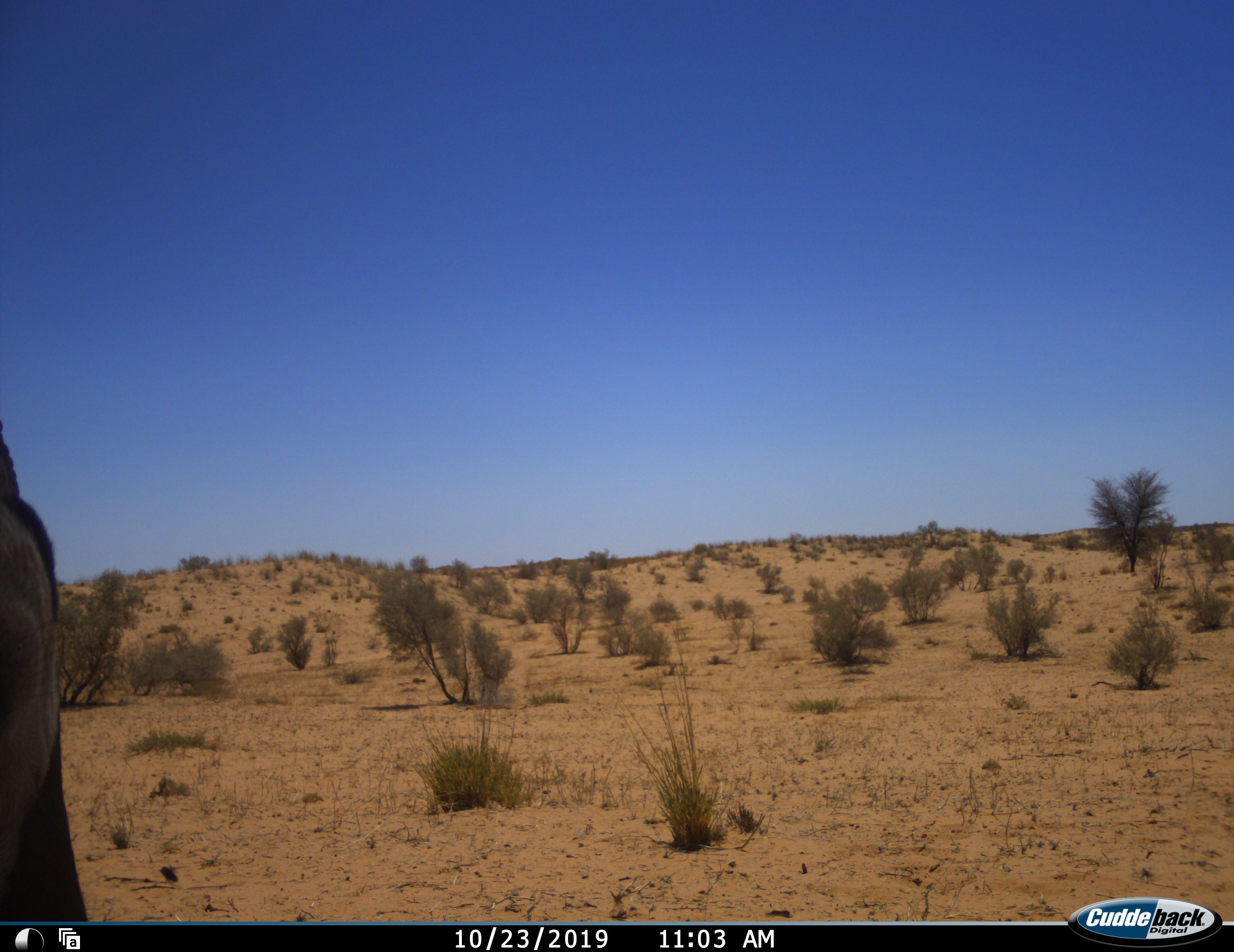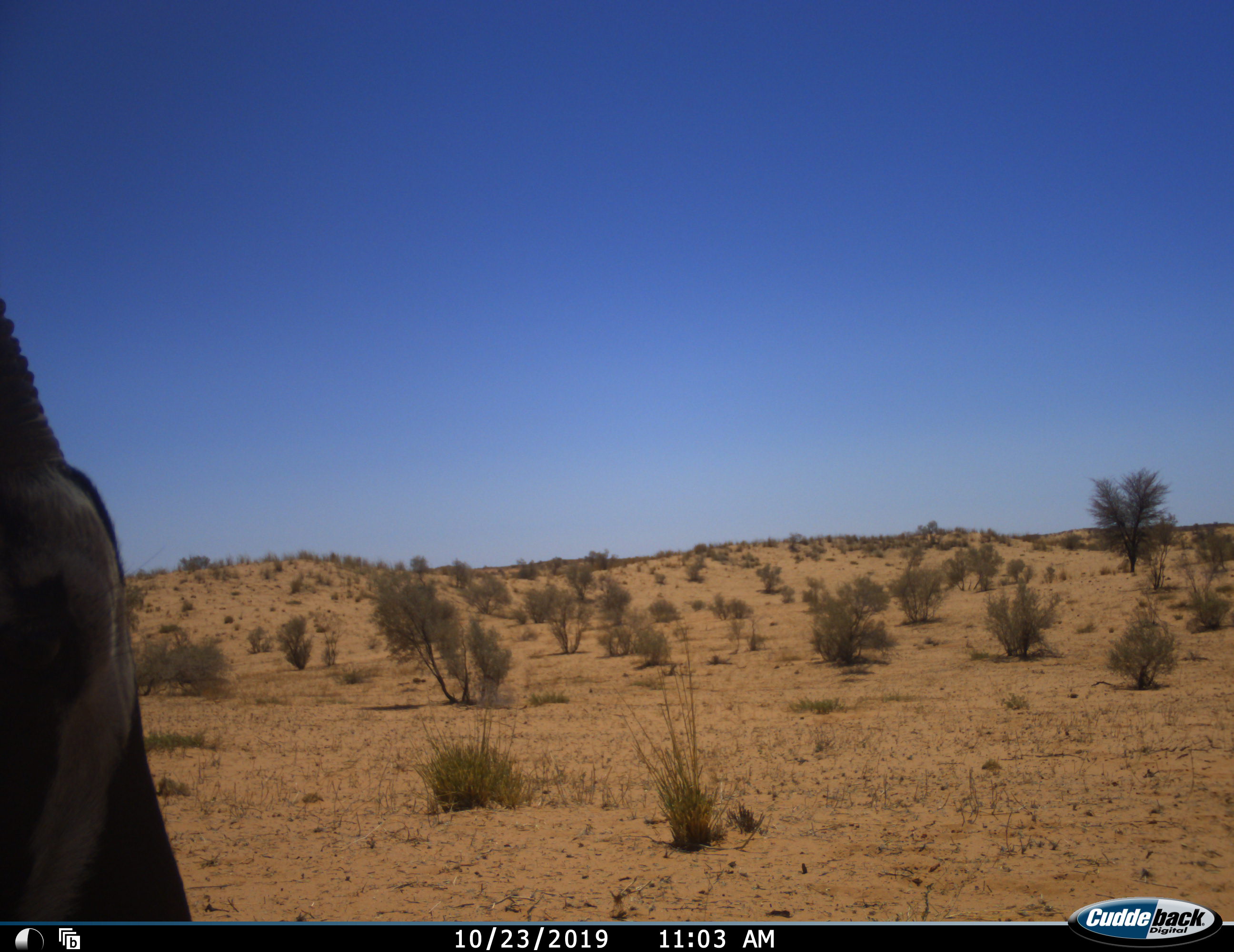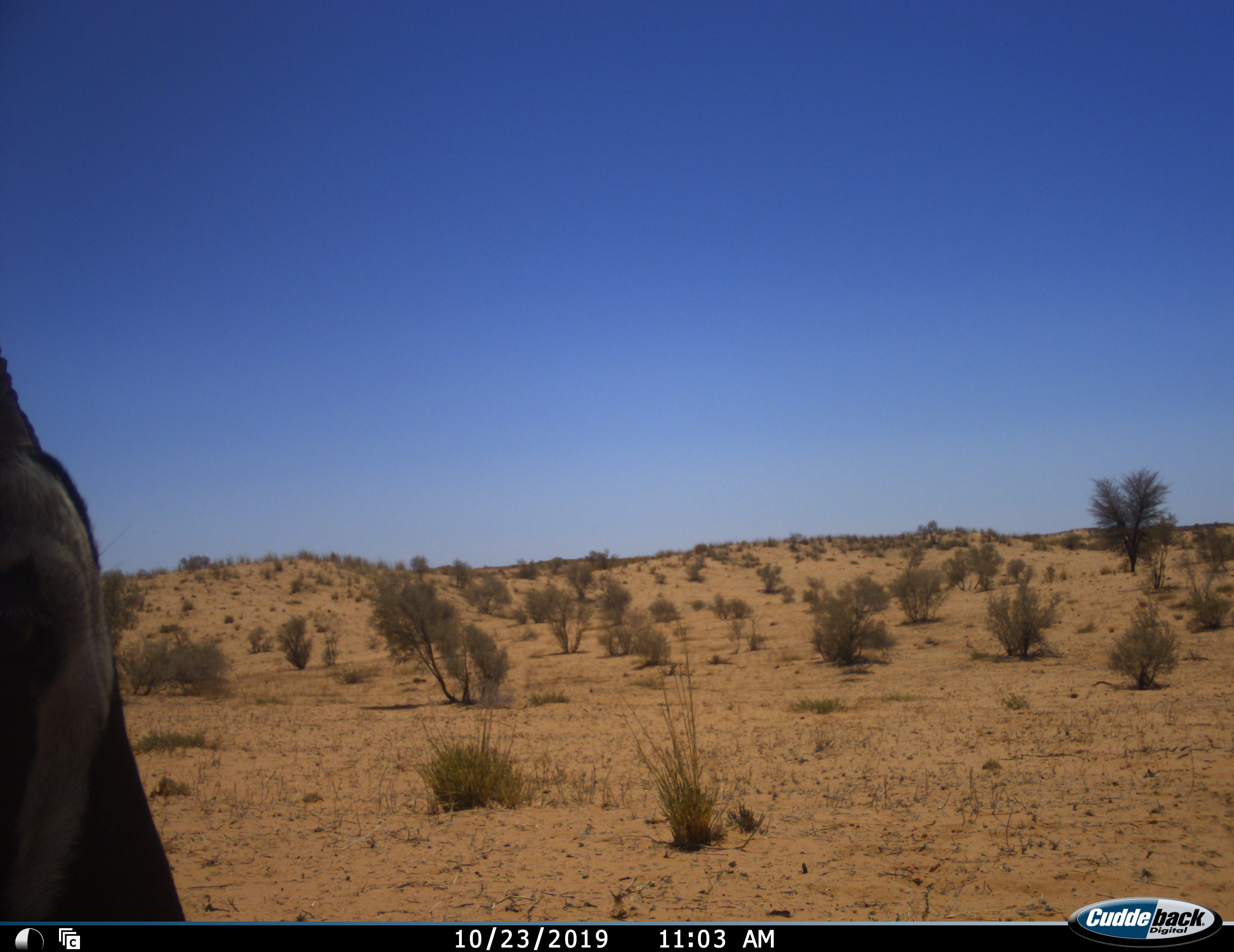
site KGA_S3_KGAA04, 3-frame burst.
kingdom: Animalia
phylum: Chordata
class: Mammalia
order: Artiodactyla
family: Bovidae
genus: Oryx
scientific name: Oryx gazella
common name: gemsbok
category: oryx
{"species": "oryx (gemsbok) (Oryx gazella)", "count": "1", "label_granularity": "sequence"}